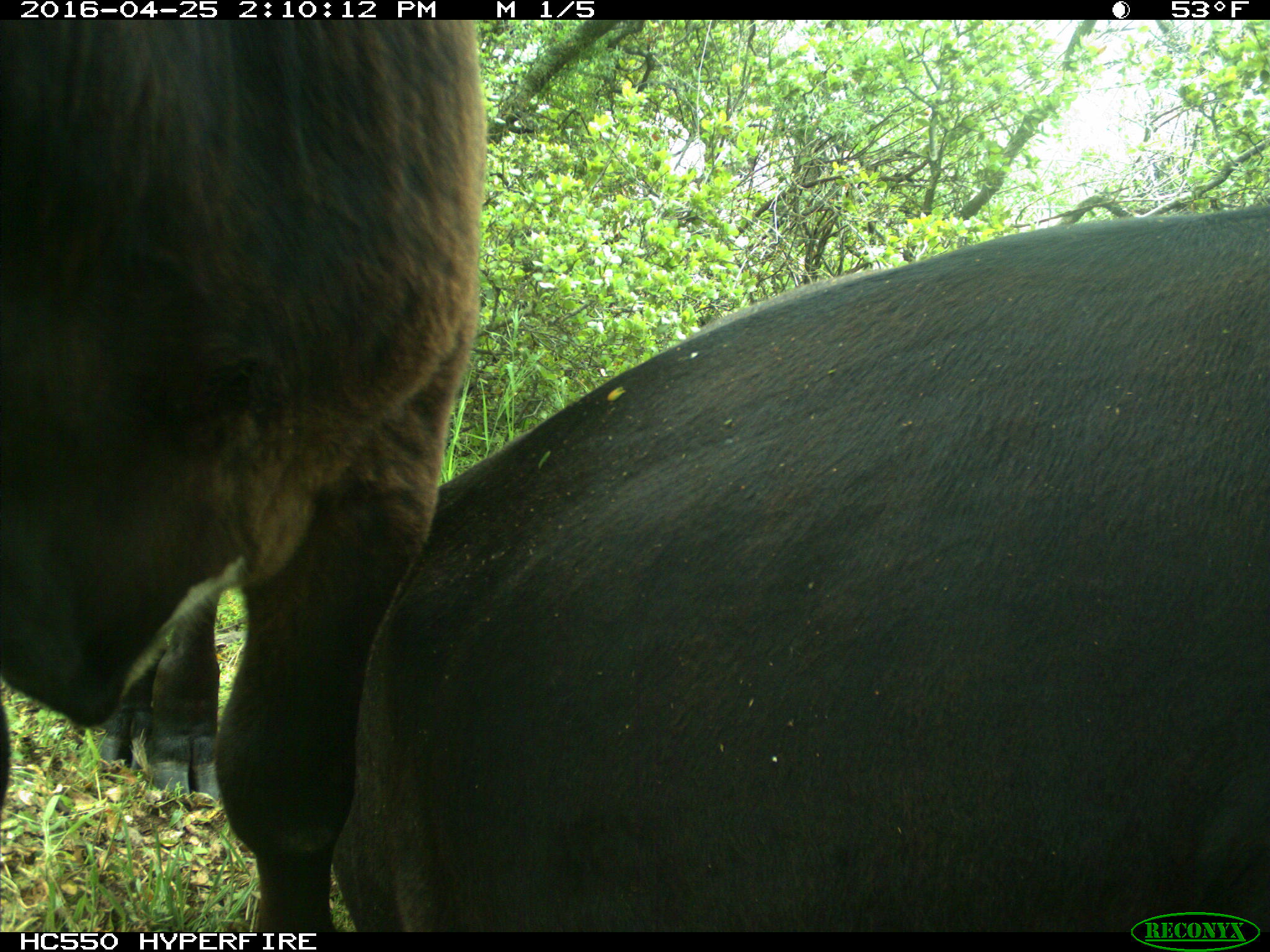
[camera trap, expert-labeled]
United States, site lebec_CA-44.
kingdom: Animalia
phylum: Chordata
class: Mammalia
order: Artiodactyla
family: Bovidae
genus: Bos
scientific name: Bos taurus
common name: domestic cow